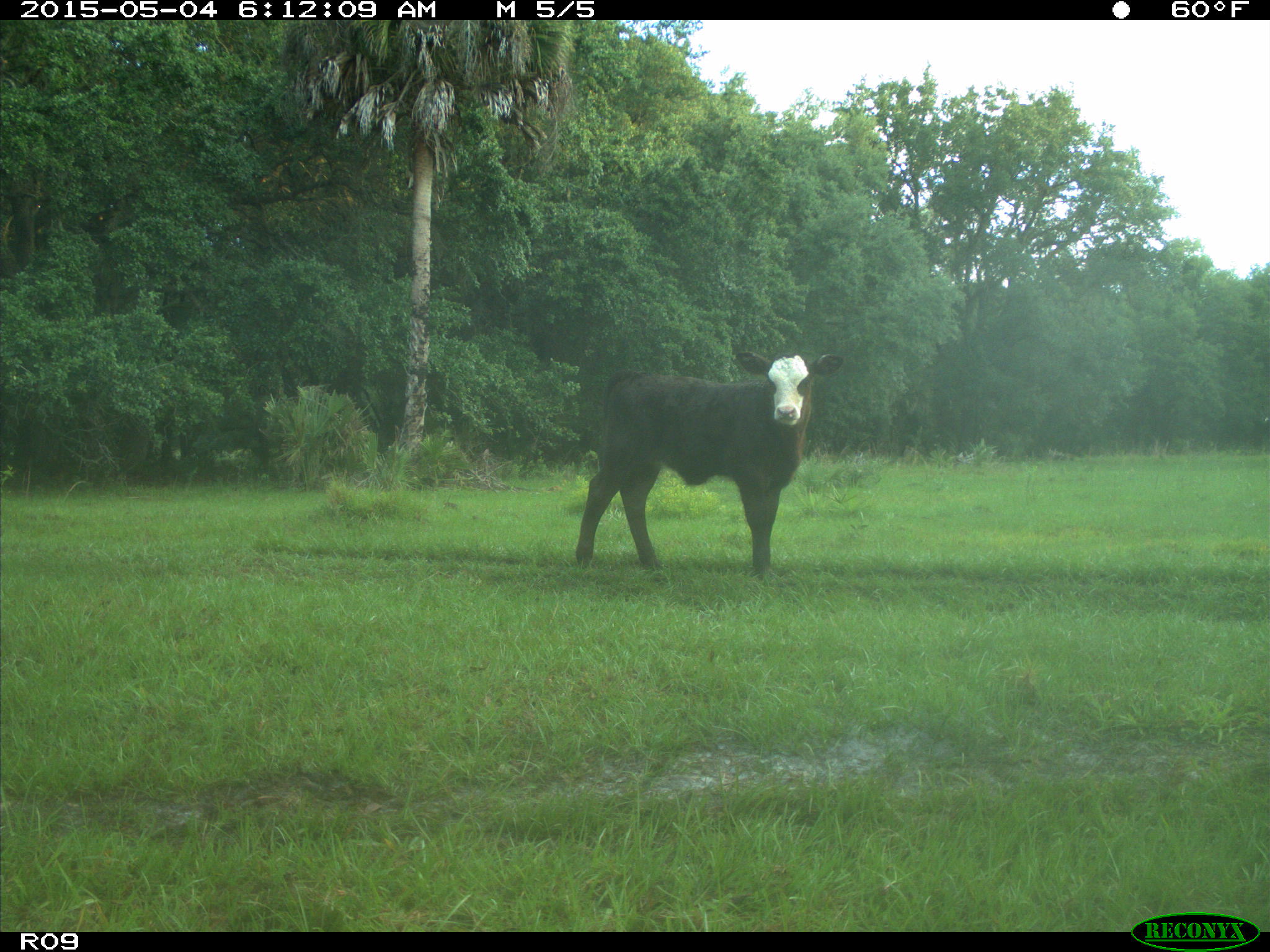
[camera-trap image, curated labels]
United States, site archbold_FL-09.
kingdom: Animalia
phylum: Chordata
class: Mammalia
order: Artiodactyla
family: Bovidae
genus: Bos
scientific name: Bos taurus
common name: domestic cow